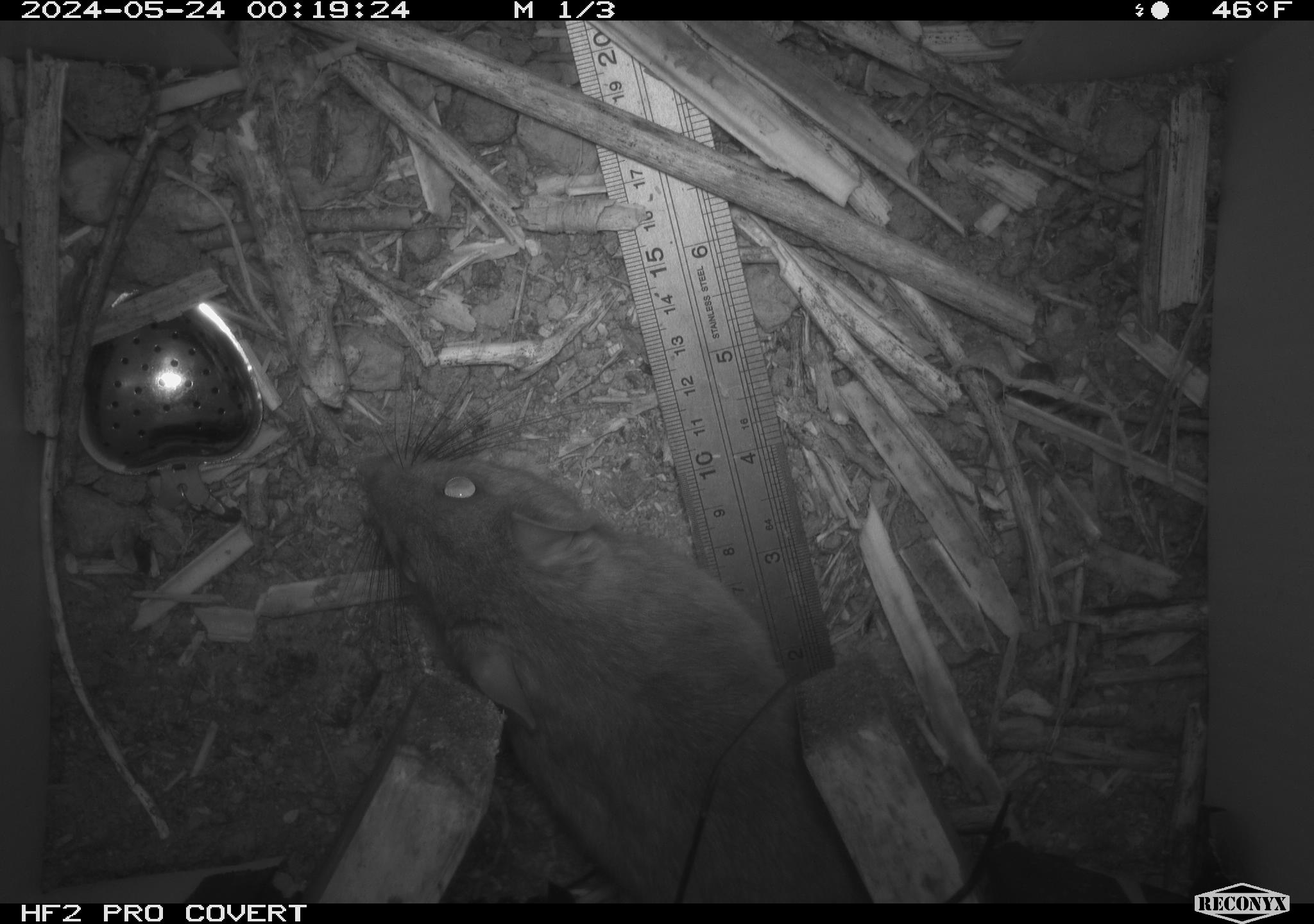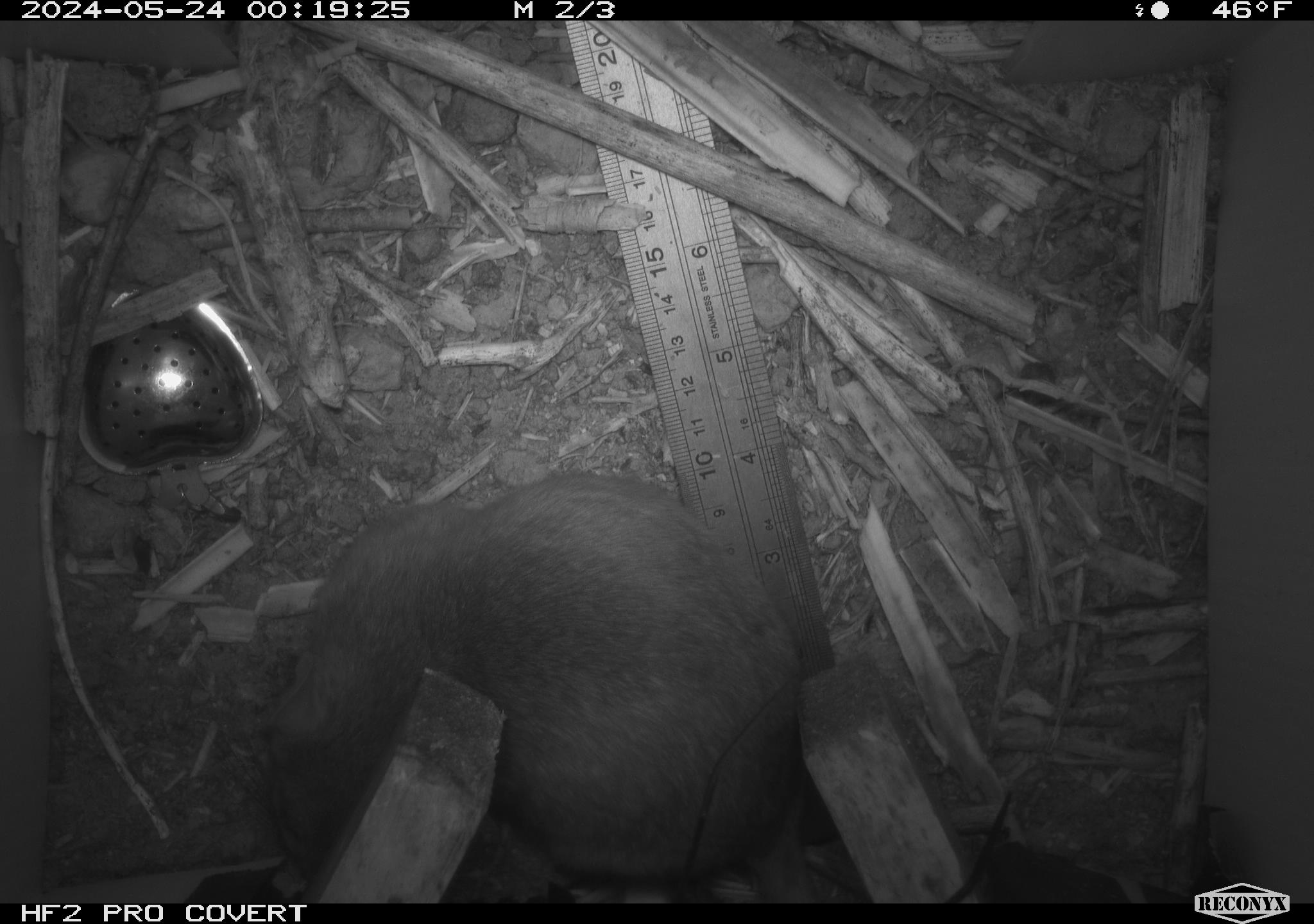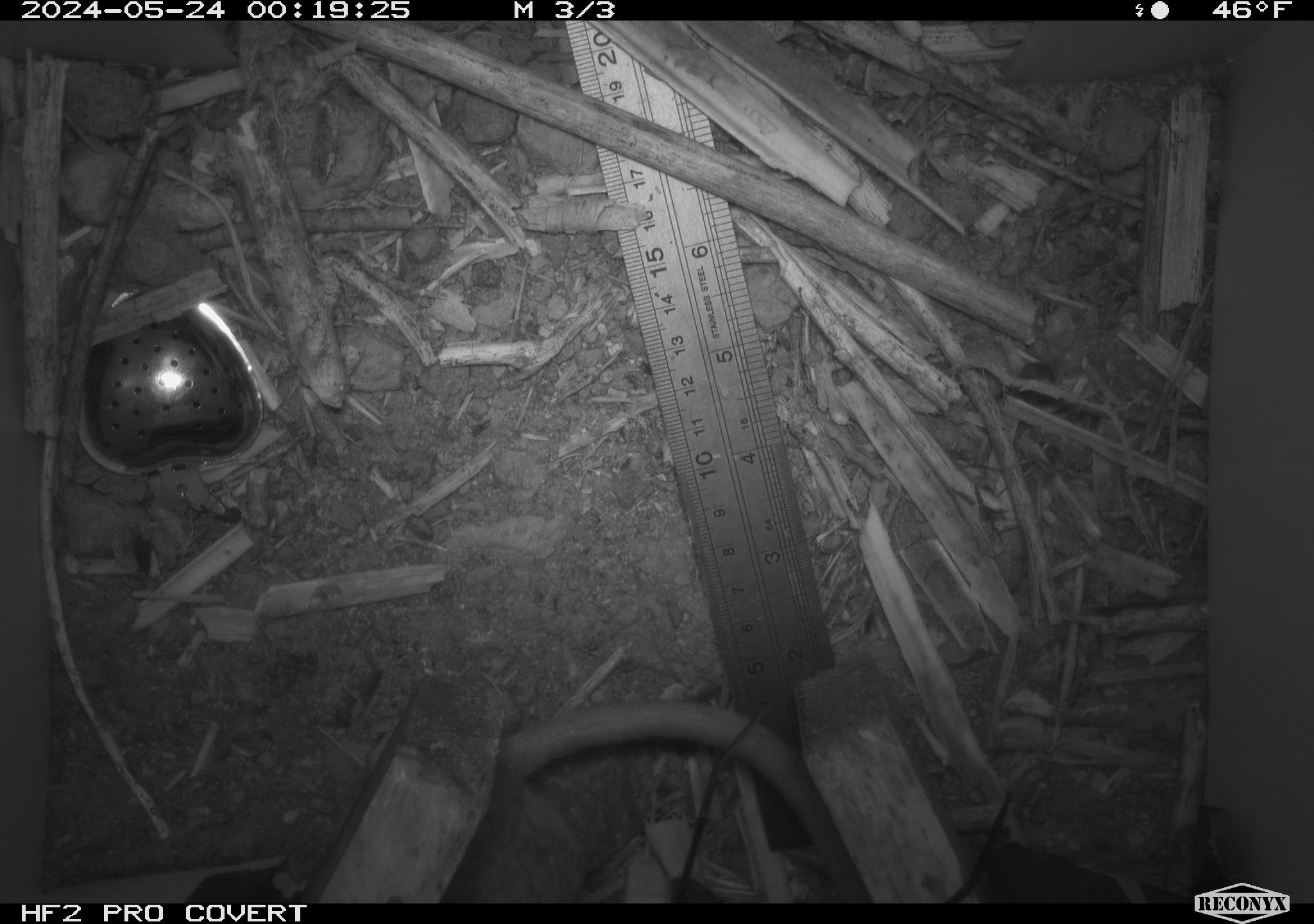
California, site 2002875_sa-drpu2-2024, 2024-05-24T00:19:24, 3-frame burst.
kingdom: Animalia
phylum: Chordata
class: Mammalia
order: Rodentia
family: Cricetidae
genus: Neotoma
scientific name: Neotoma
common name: pack rat or woodrat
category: neotoma species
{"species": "neotoma species (pack rat or woodrat) (Neotoma)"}